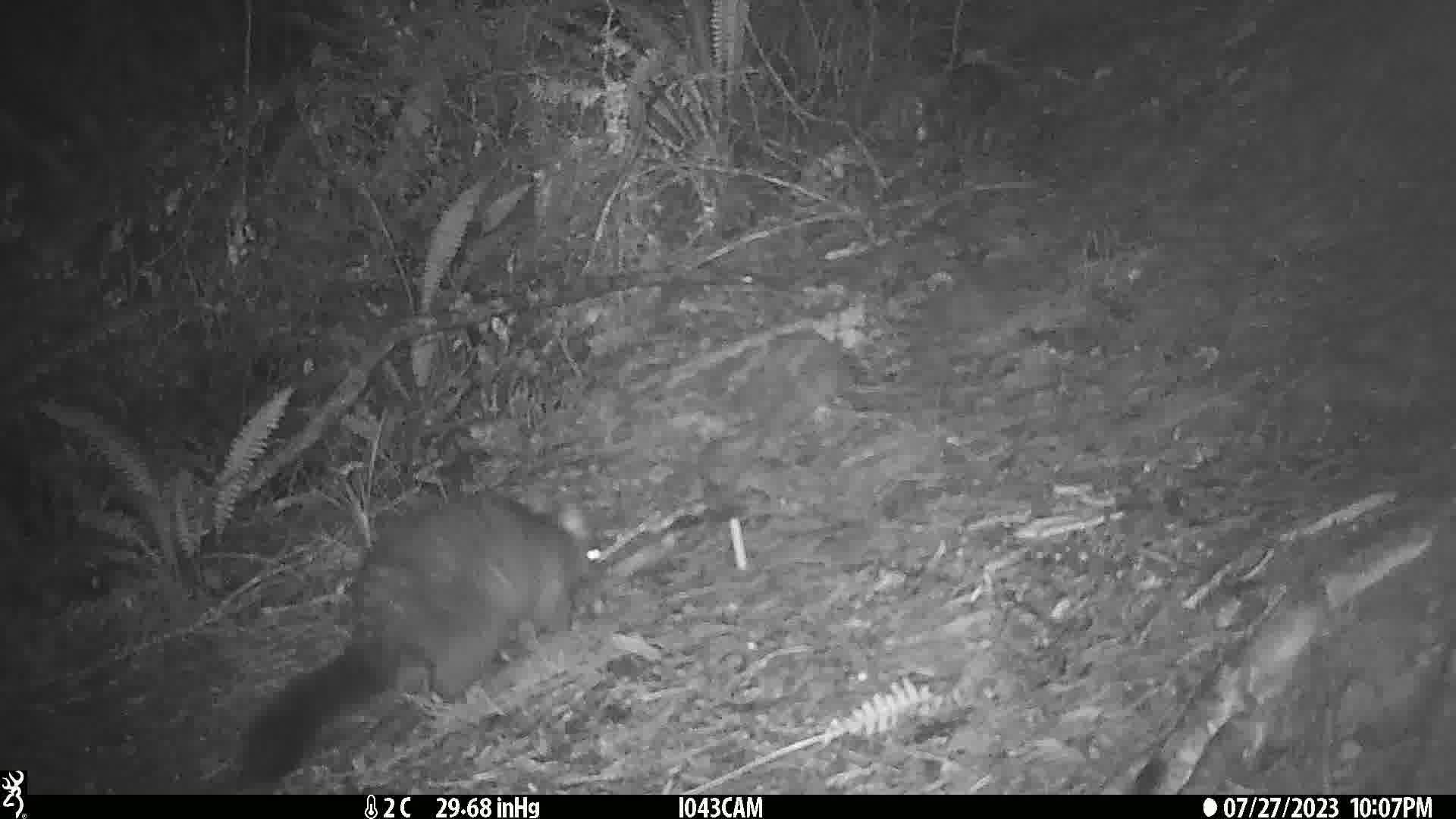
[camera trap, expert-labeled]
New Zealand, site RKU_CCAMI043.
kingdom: Animalia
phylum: Chordata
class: Mammalia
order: Diprotodontia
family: Phalangeridae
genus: Trichosurus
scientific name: Trichosurus vulpecula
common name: common brushtail possum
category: possum